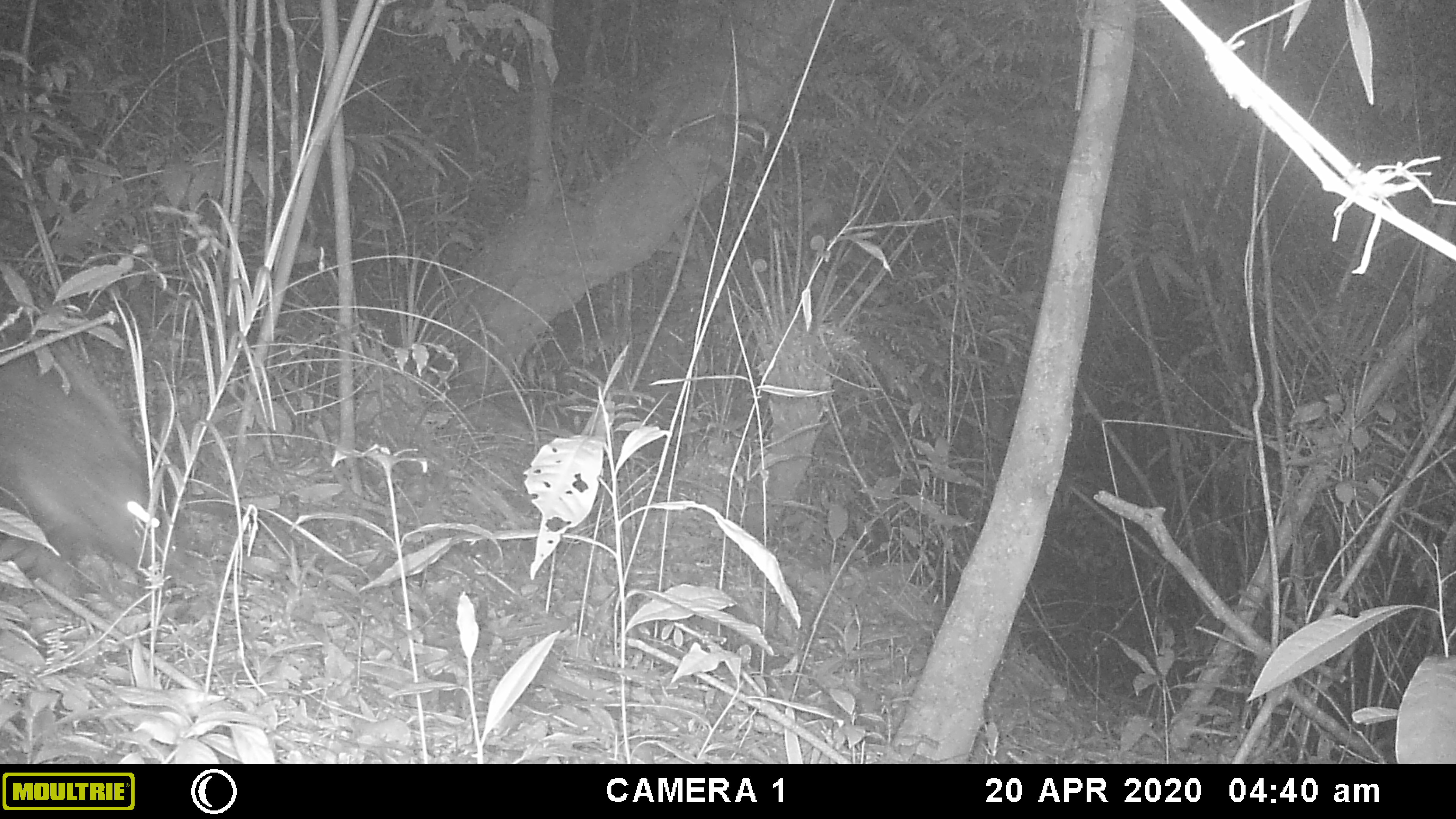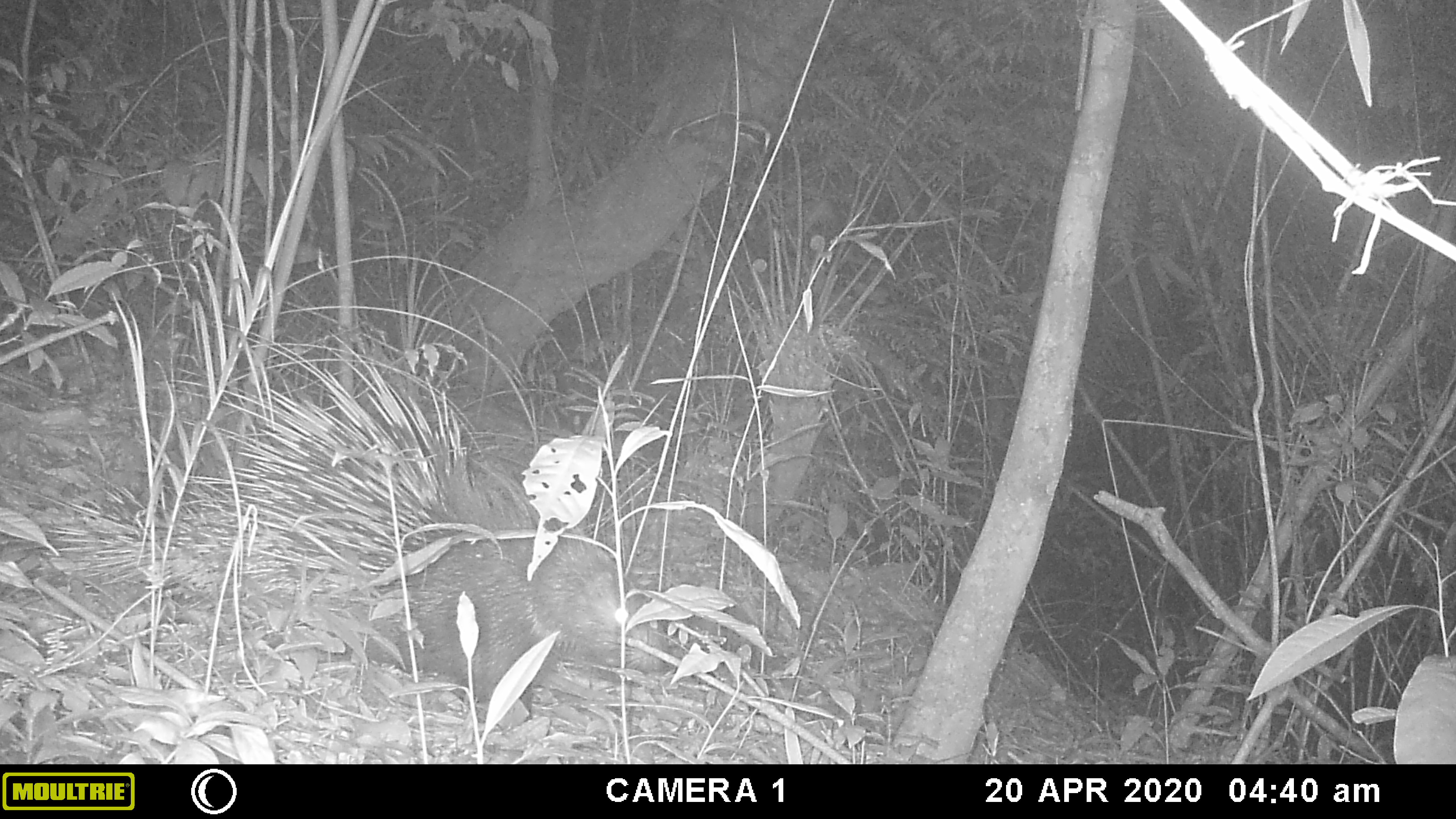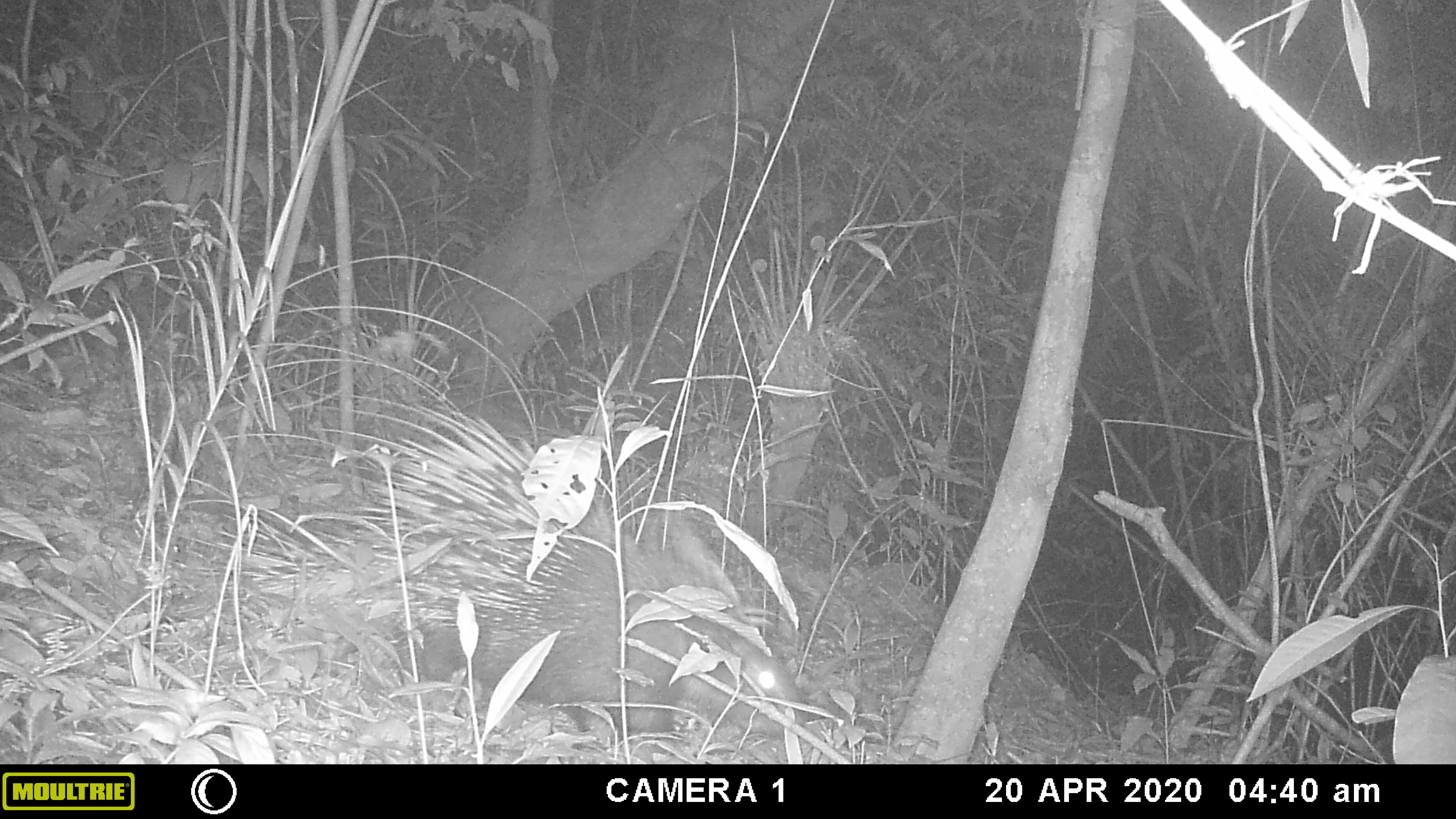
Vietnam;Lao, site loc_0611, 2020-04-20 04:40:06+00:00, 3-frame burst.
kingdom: Animalia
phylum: Chordata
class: Mammalia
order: Rodentia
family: Hystricidae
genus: Hystrix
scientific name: Hystrix brachyura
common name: malayan porcupine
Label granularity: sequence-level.